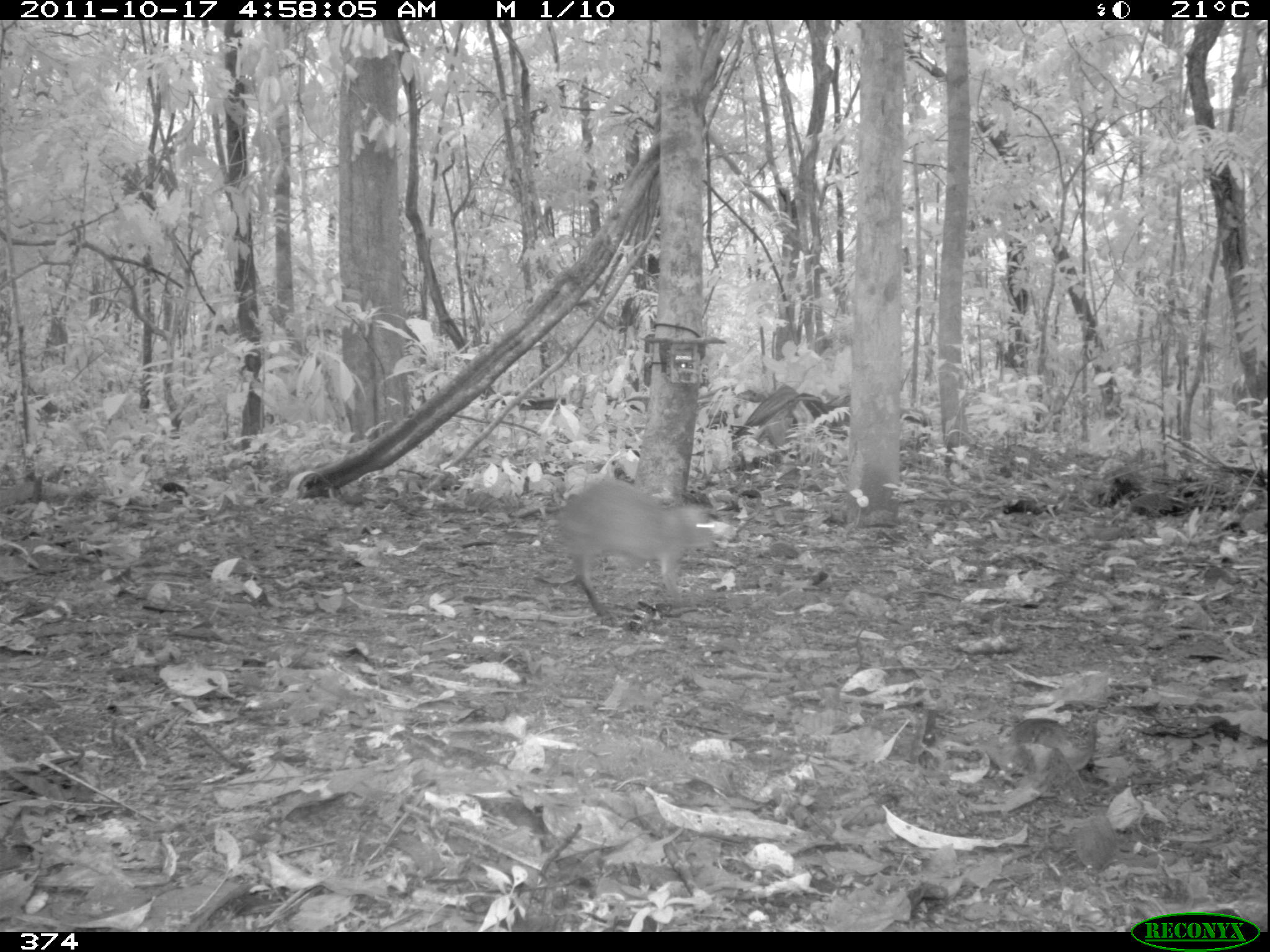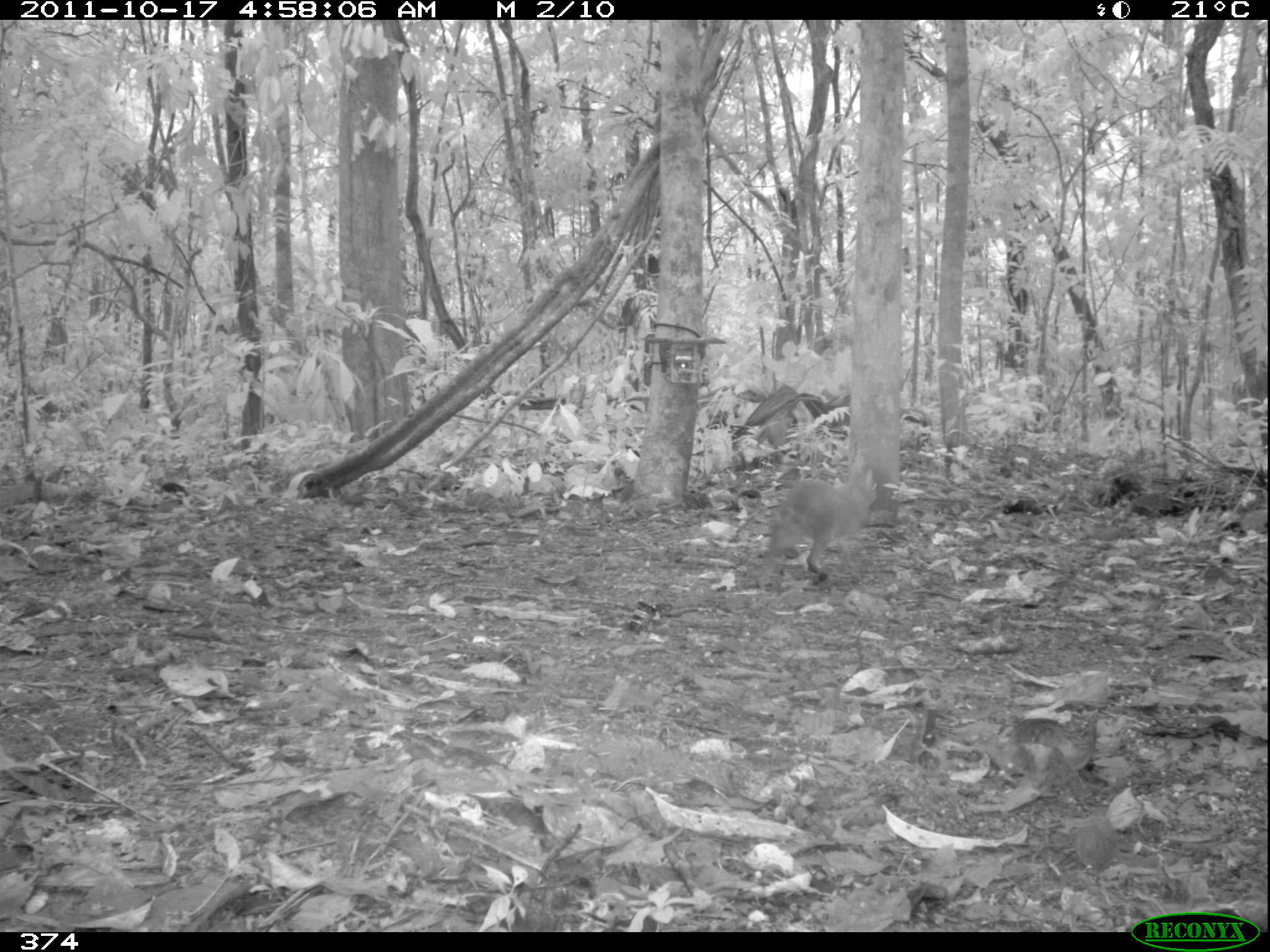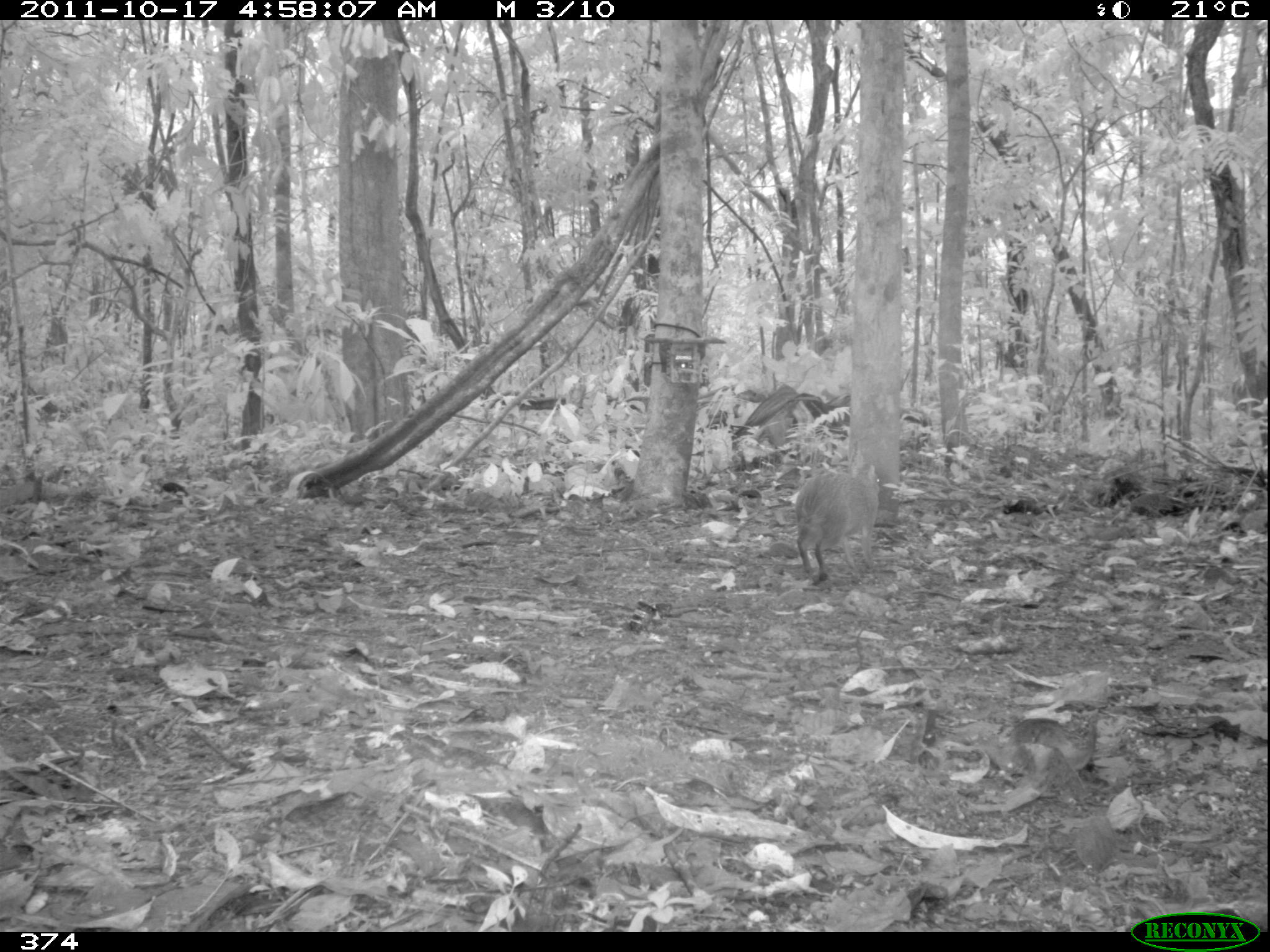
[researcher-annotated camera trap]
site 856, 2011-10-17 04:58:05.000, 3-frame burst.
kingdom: Animalia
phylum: Chordata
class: Mammalia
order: Rodentia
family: Dasyproctidae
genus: Dasyprocta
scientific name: Dasyprocta punctata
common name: central american agouti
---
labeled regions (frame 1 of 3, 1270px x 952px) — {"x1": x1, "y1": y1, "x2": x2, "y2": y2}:
dasyprocta punctata: {"x1": 555, "y1": 479, "x2": 715, "y2": 621}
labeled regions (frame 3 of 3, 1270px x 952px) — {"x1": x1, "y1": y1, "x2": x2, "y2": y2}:
dasyprocta punctata: {"x1": 793, "y1": 462, "x2": 880, "y2": 581}